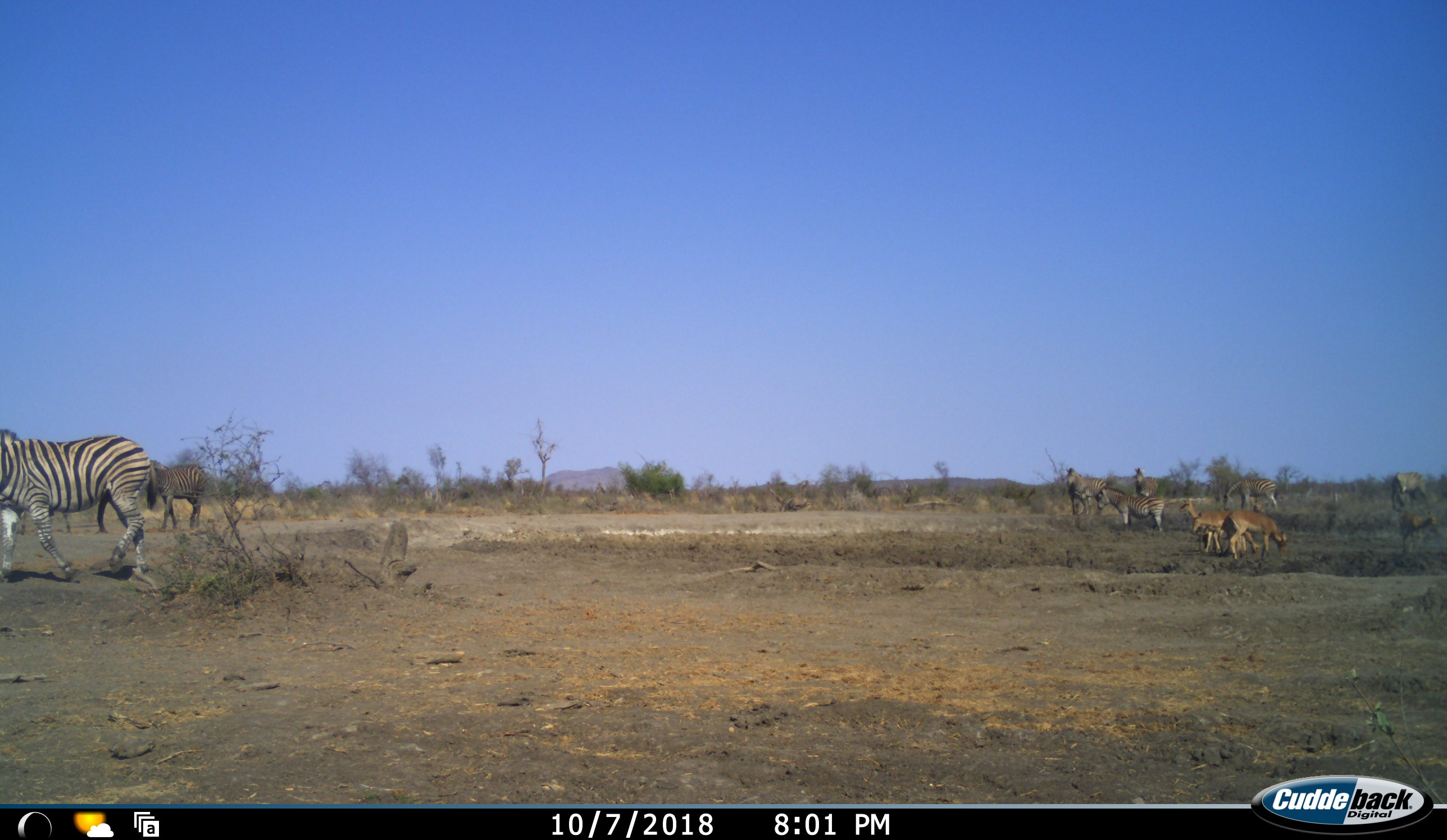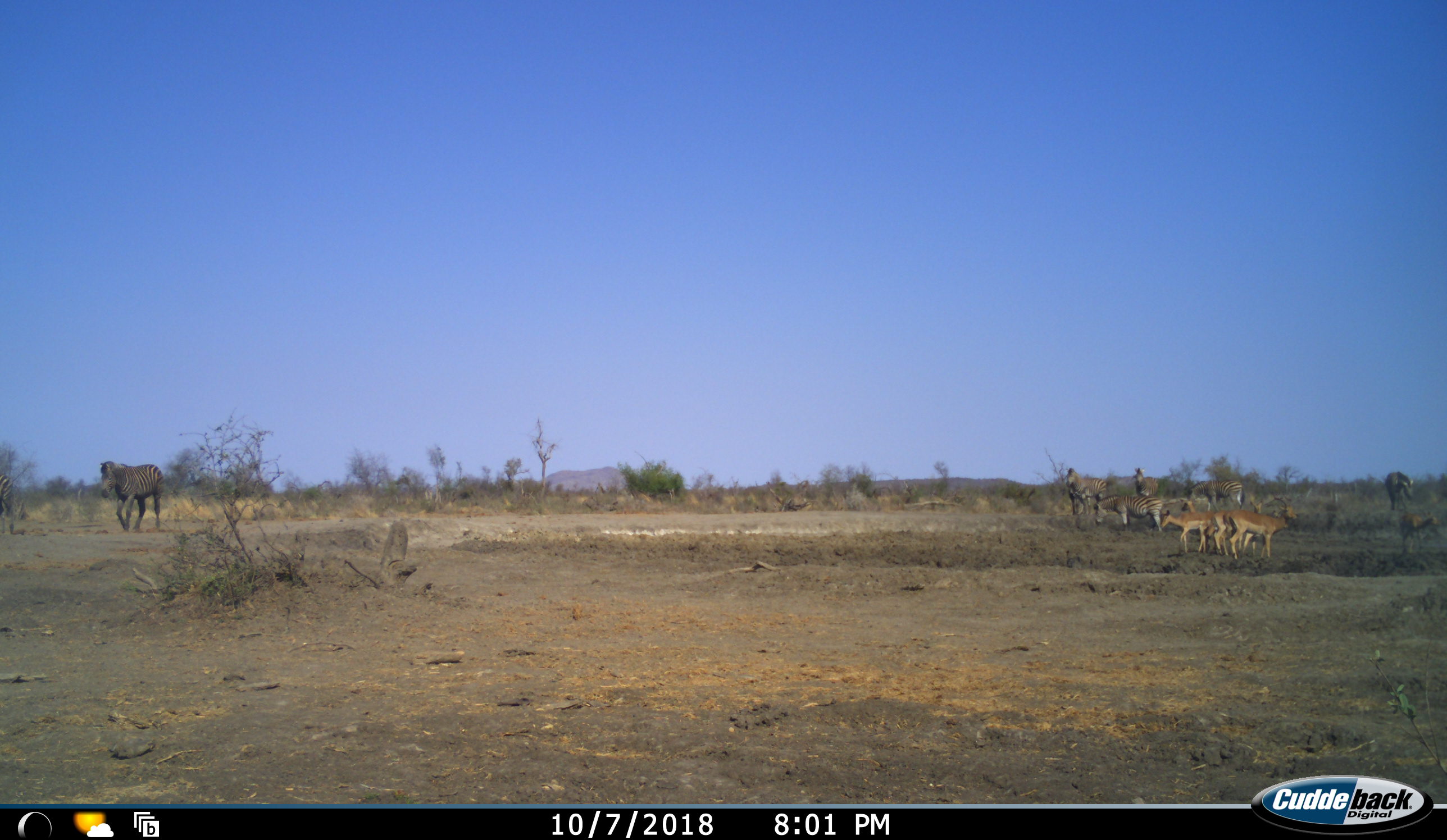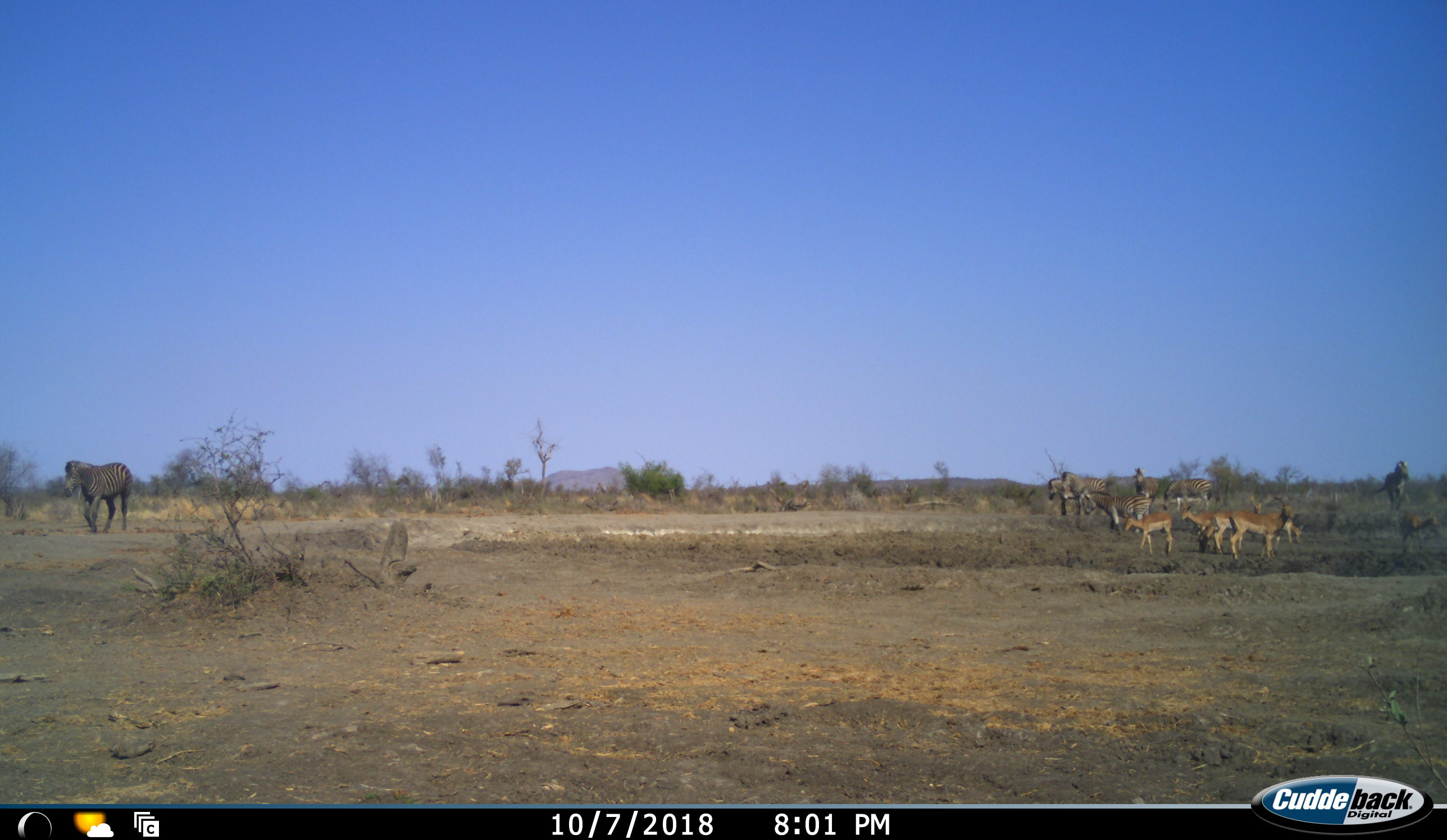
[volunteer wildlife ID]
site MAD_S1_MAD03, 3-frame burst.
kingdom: Animalia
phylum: Chordata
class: Mammalia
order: Artiodactyla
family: Bovidae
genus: Aepyceros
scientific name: Aepyceros melampus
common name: impala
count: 4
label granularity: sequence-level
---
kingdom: Animalia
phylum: Chordata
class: Mammalia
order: Perissodactyla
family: Equidae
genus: Equus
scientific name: Equus quagga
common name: plains zebra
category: zebraplains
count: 8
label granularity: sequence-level